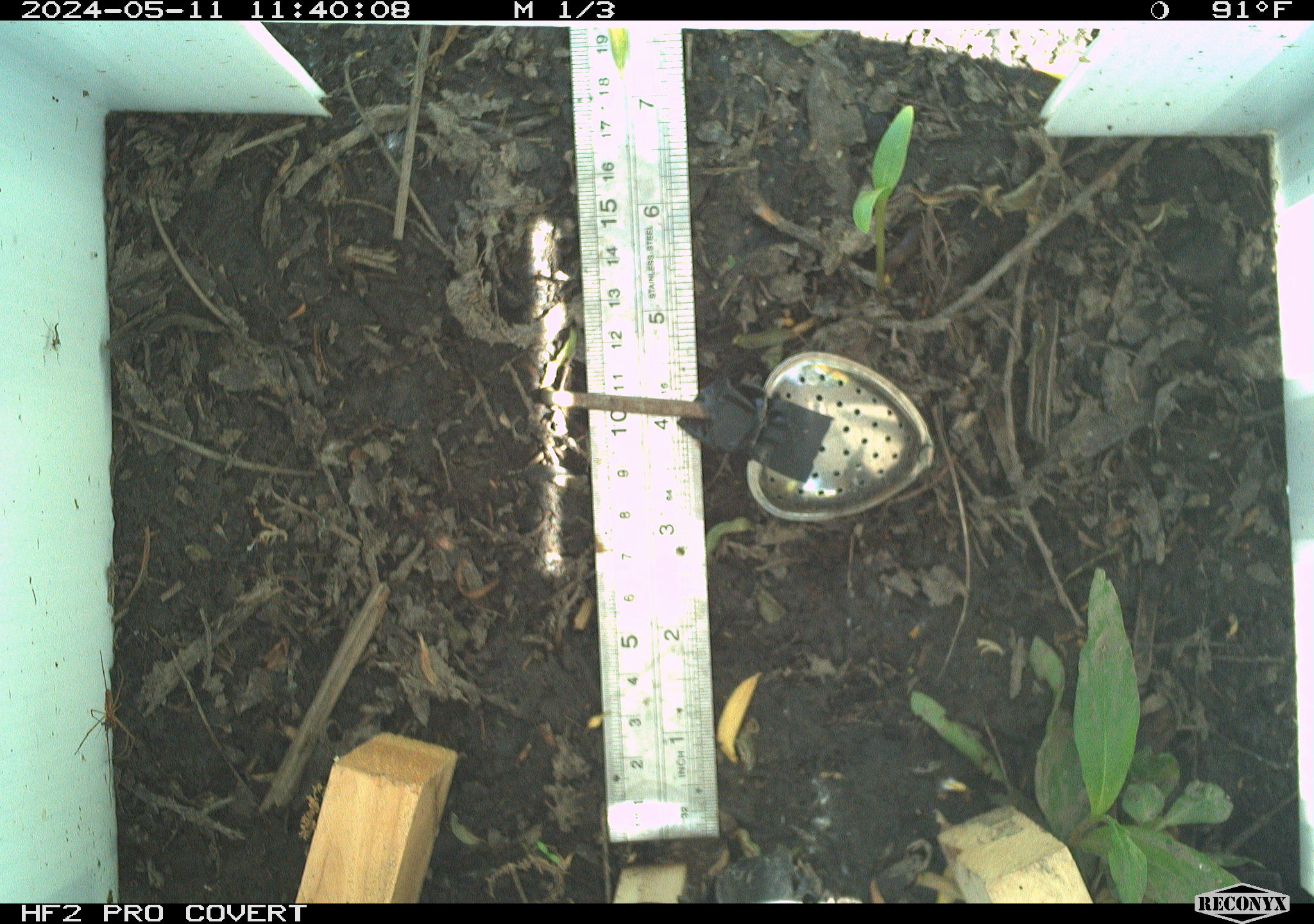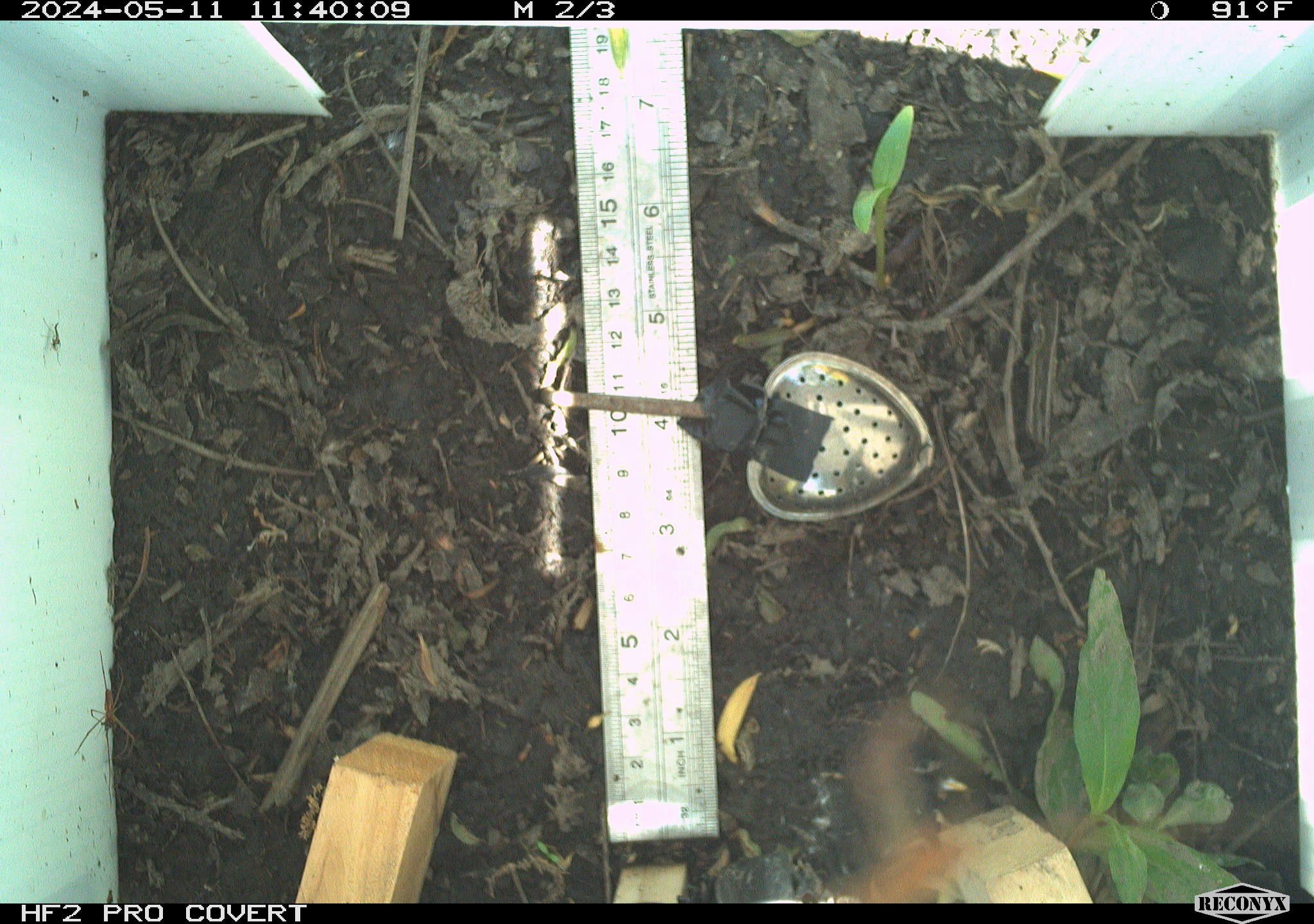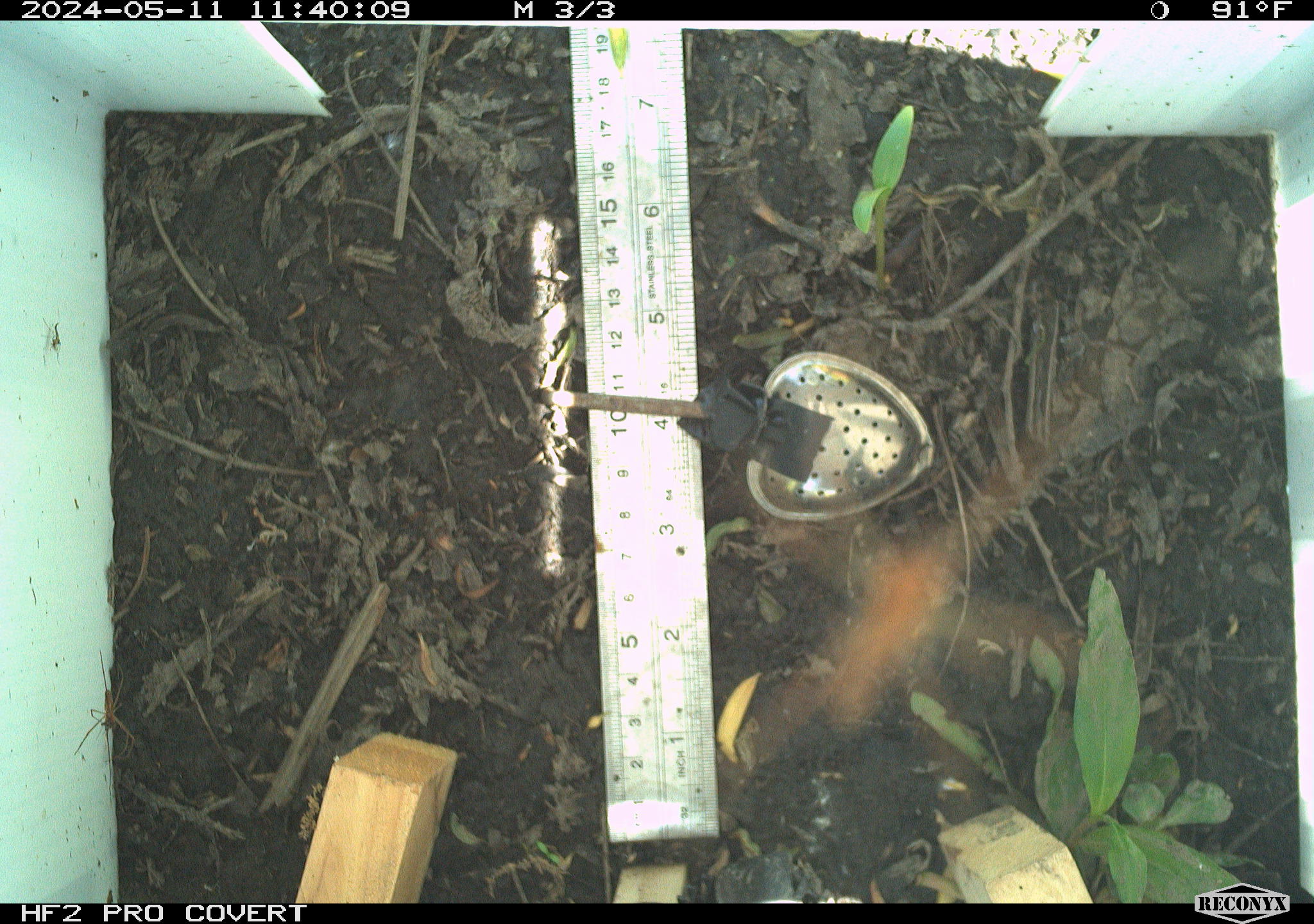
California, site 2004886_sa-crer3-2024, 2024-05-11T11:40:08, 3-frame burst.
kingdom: Animalia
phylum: Arthropoda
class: Insecta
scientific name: Insecta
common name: insect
Insect (Insecta).